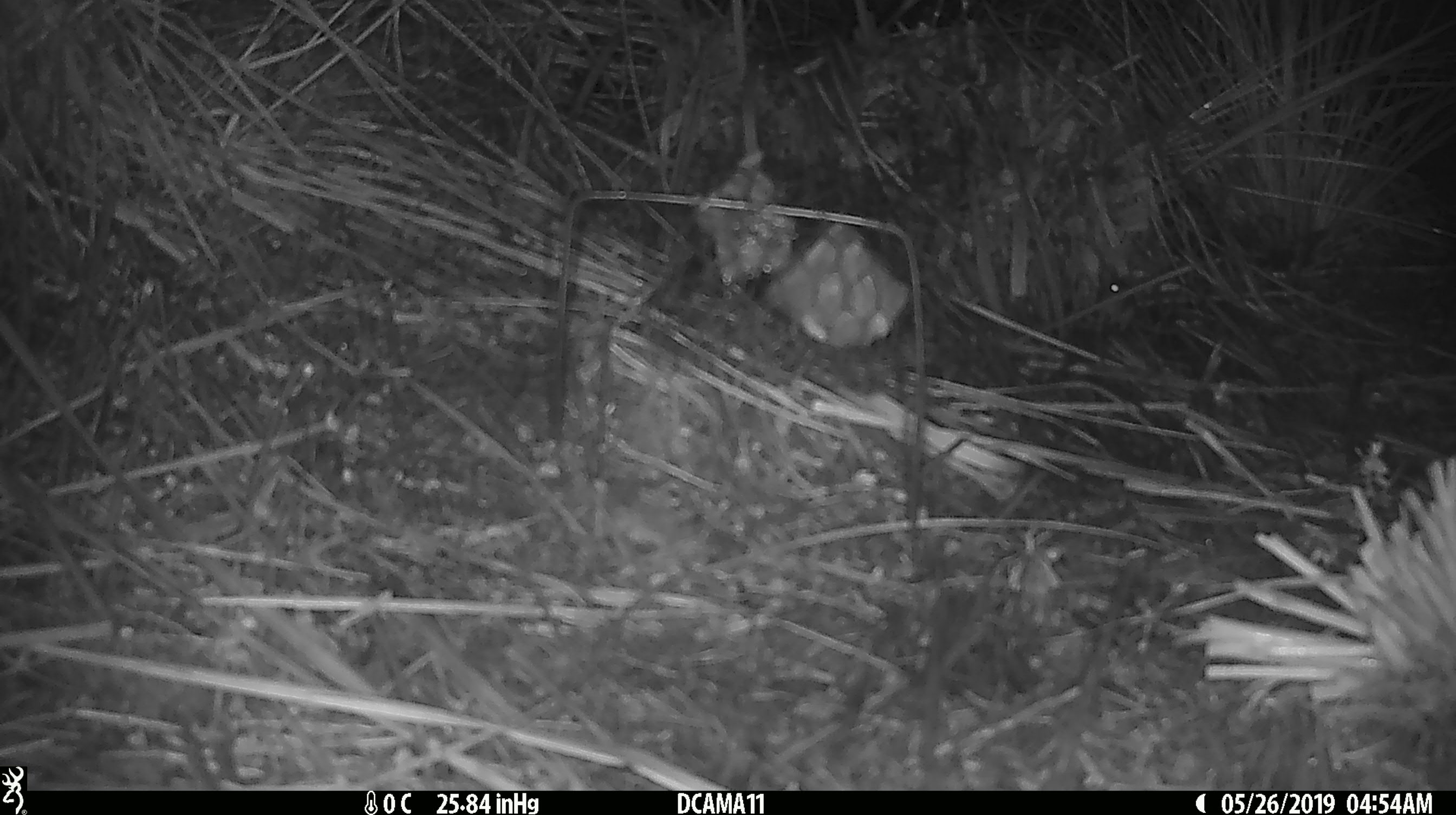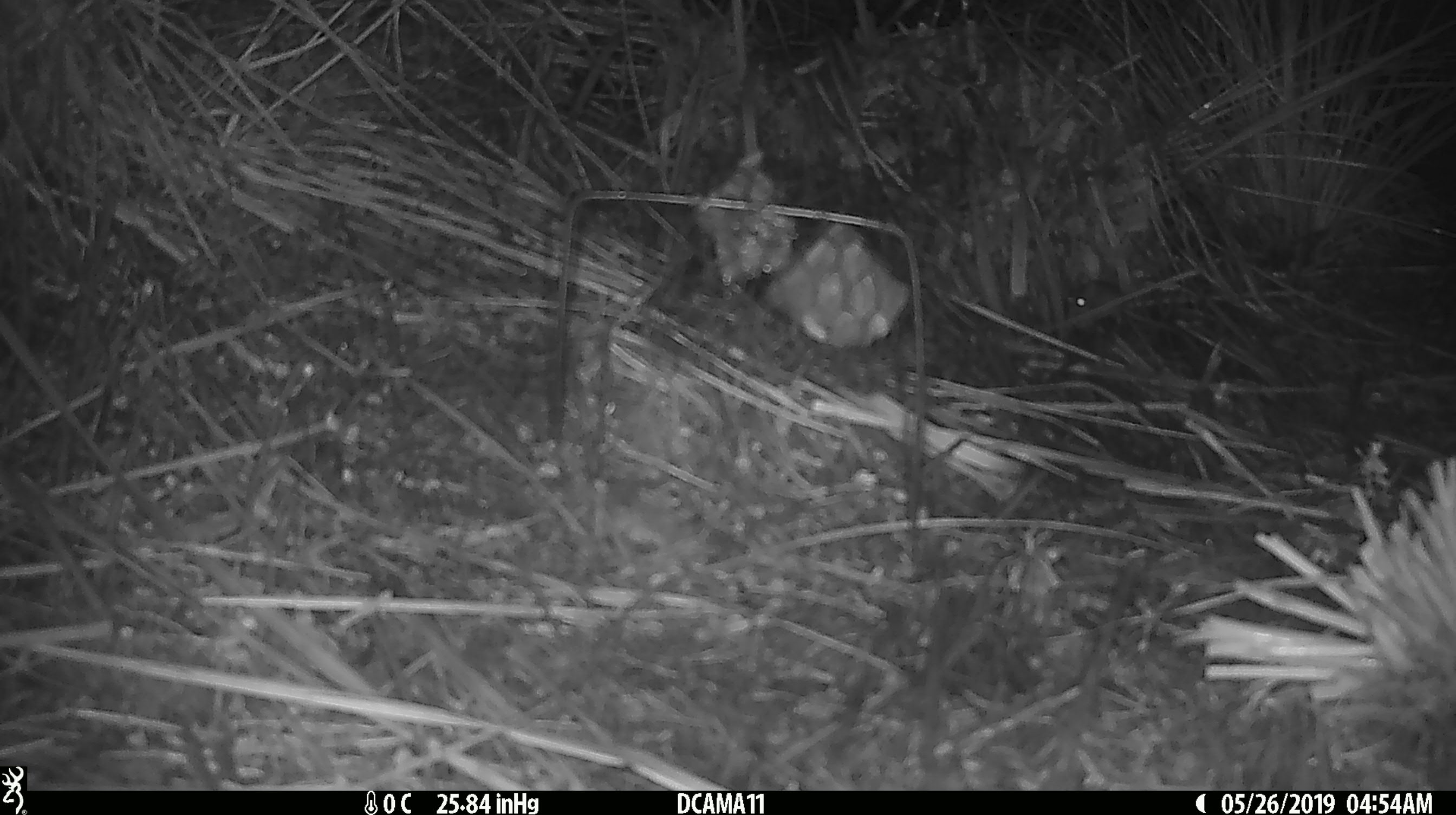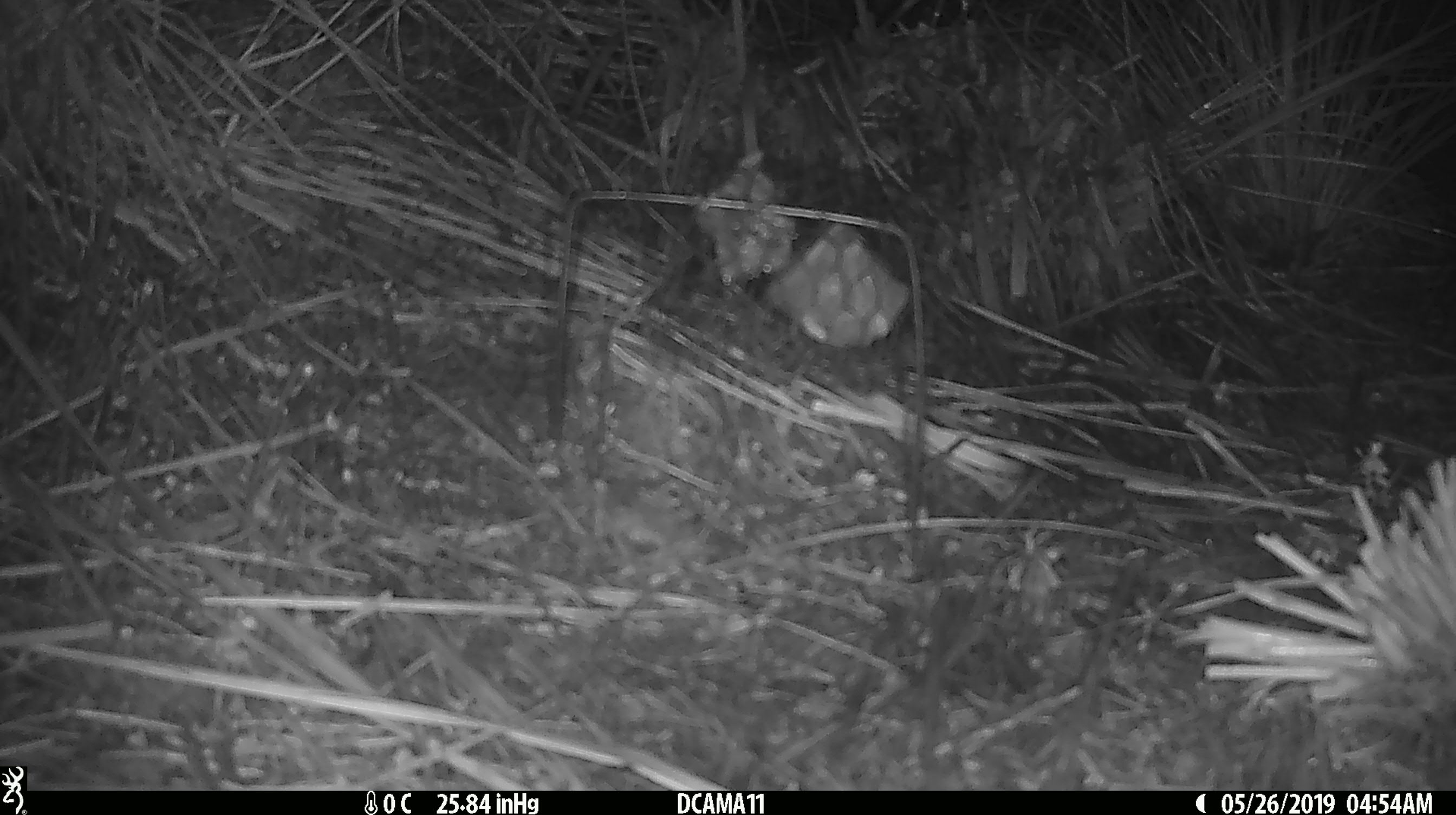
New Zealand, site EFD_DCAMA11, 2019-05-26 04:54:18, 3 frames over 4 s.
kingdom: Animalia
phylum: Chordata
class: Mammalia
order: Rodentia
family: Muridae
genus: Mus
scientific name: Mus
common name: mouse